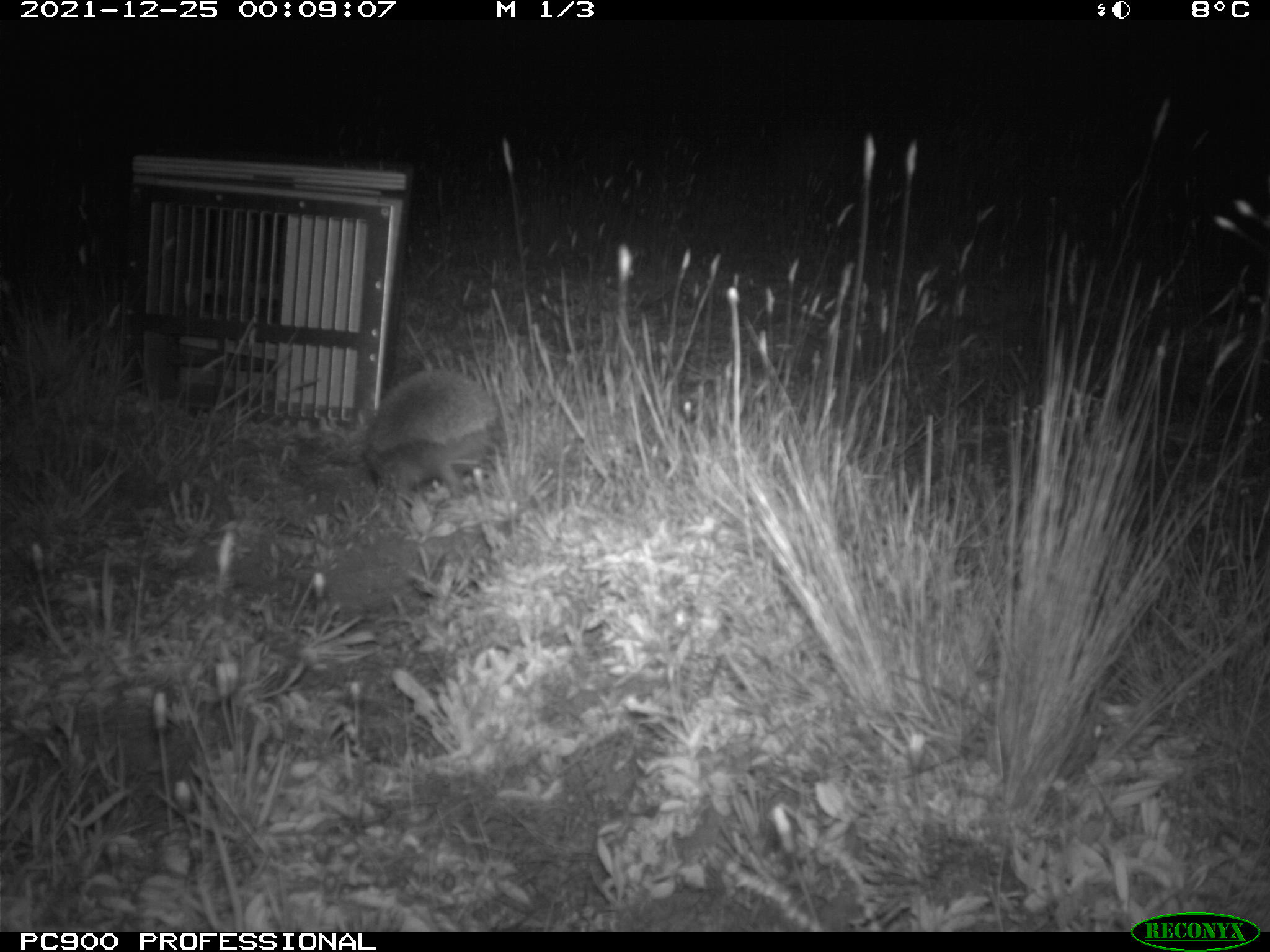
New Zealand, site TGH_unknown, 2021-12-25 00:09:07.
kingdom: Animalia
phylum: Chordata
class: Mammalia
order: Eulipotyphla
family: Erinaceidae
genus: Erinaceus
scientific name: Erinaceus europaeus europaeus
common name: european hedgehog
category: hedgehog